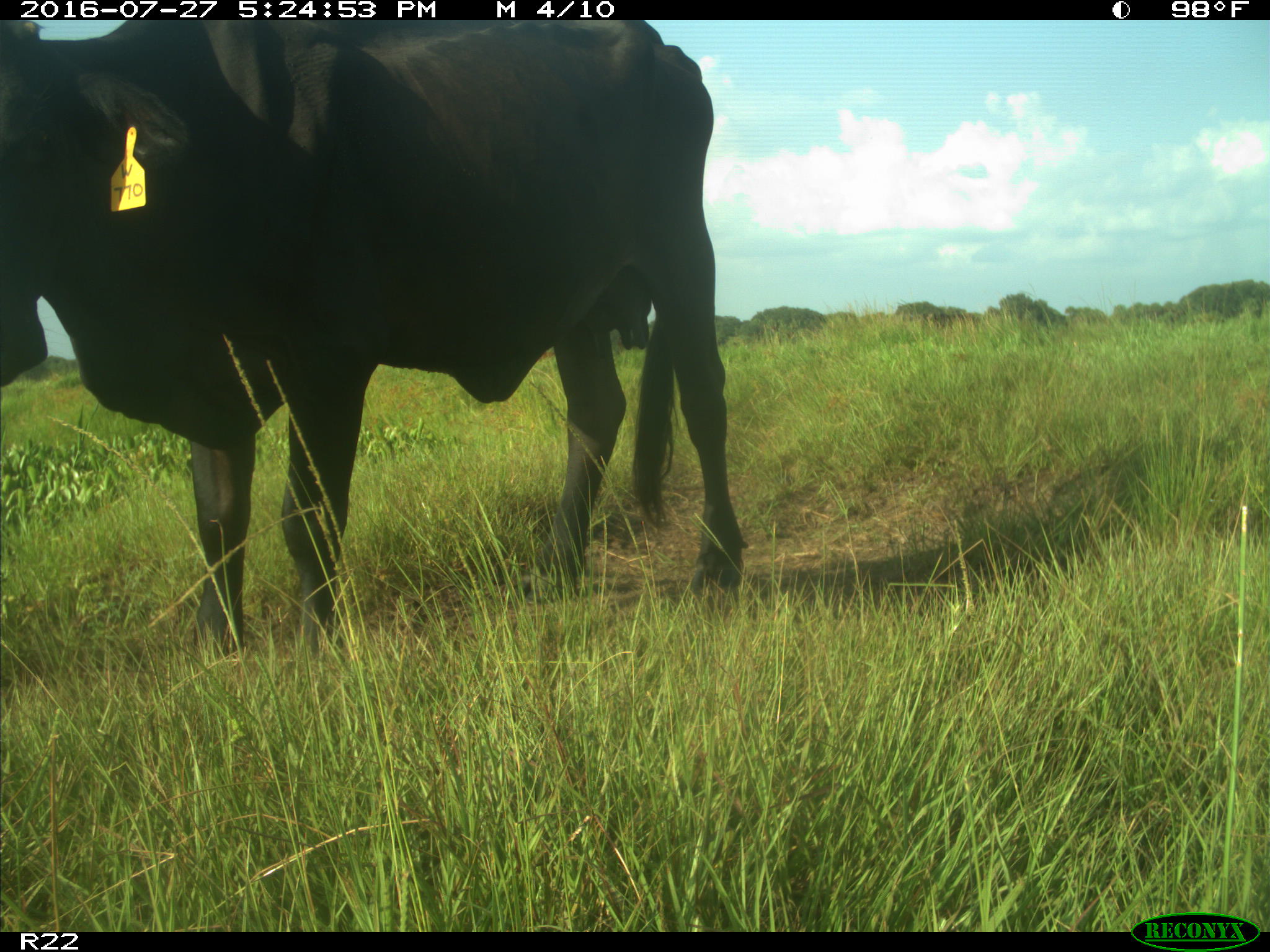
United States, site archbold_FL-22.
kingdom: Animalia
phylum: Chordata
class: Mammalia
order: Artiodactyla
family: Bovidae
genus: Bos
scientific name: Bos taurus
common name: domestic cow